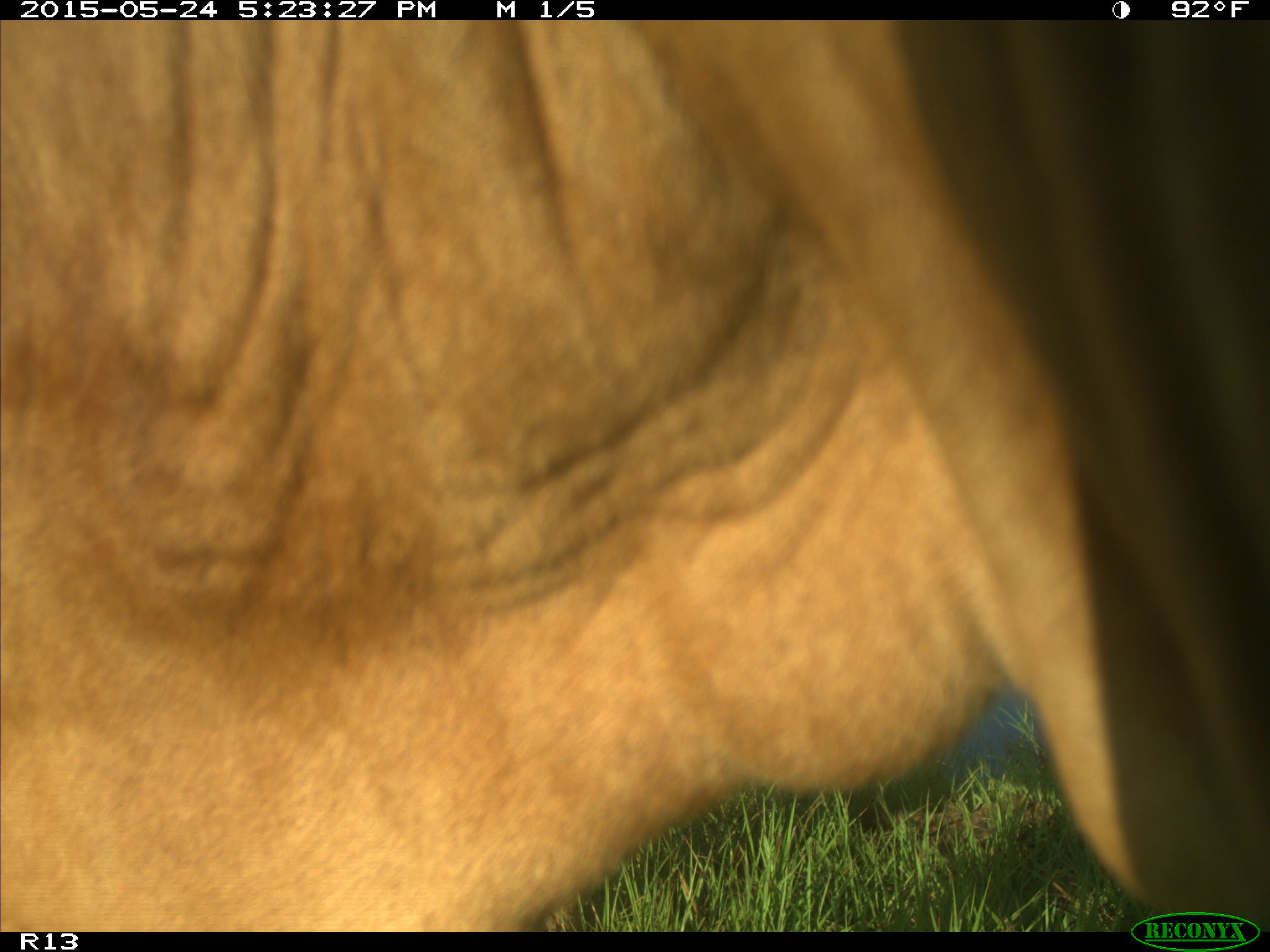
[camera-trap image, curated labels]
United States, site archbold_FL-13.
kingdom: Animalia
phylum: Chordata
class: Mammalia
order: Artiodactyla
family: Bovidae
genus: Bos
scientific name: Bos taurus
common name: domestic cow